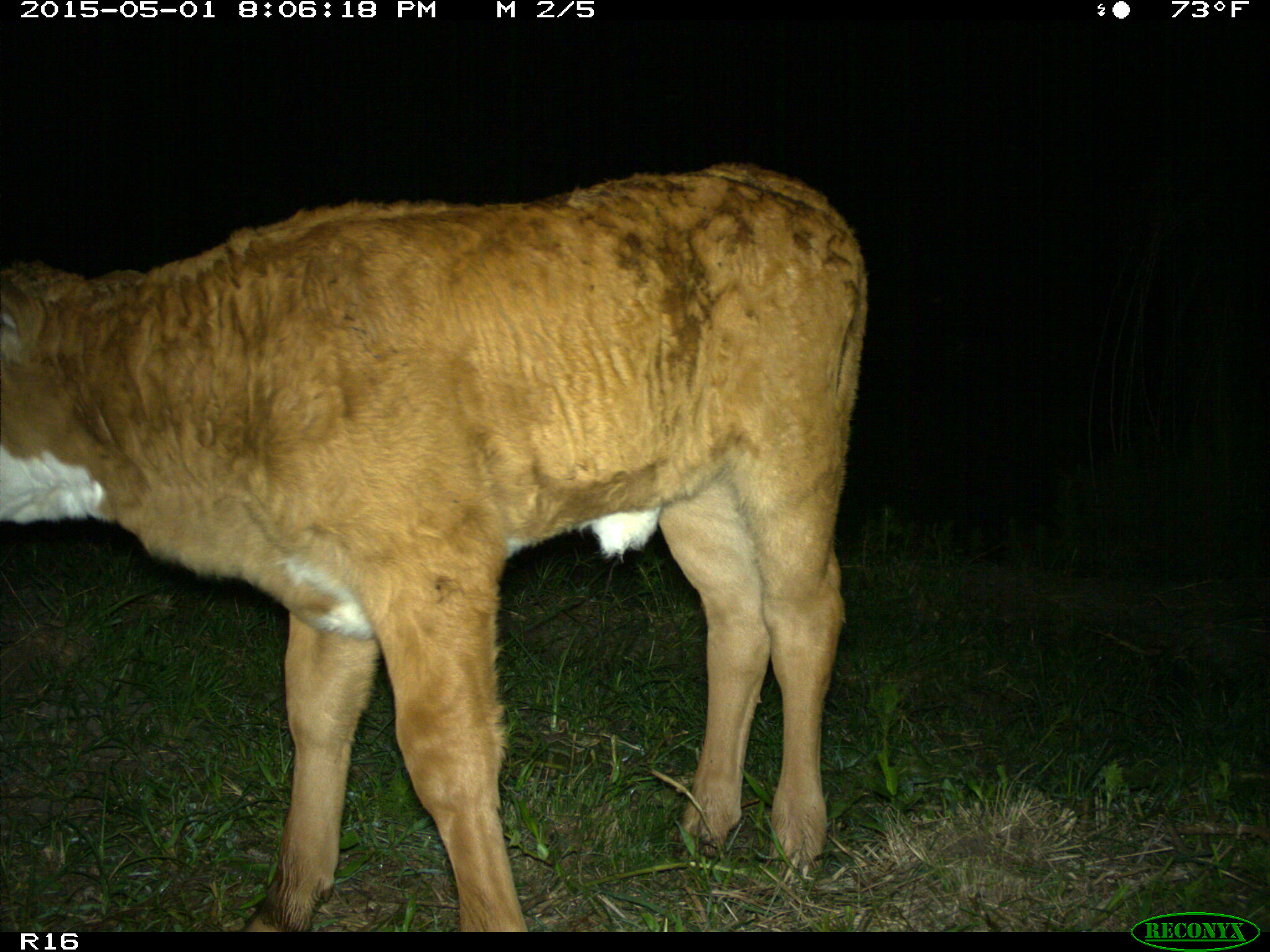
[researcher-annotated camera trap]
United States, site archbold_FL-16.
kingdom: Animalia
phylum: Chordata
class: Mammalia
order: Artiodactyla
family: Bovidae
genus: Bos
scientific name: Bos taurus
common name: domestic cow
Bos taurus (domestic cow).